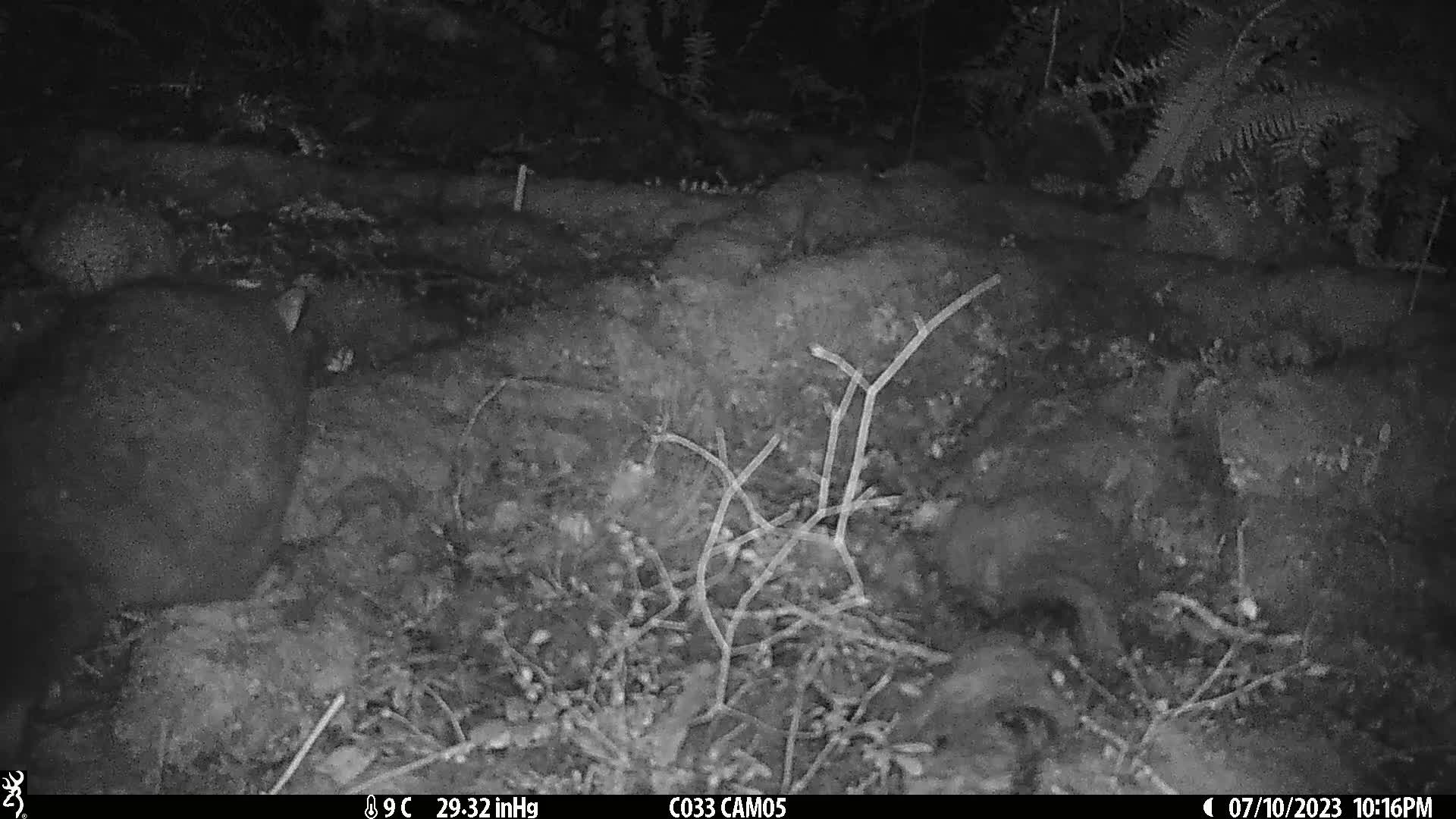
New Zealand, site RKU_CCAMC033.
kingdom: Animalia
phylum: Chordata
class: Mammalia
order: Diprotodontia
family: Phalangeridae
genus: Trichosurus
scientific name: Trichosurus vulpecula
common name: common brushtail possum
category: possum